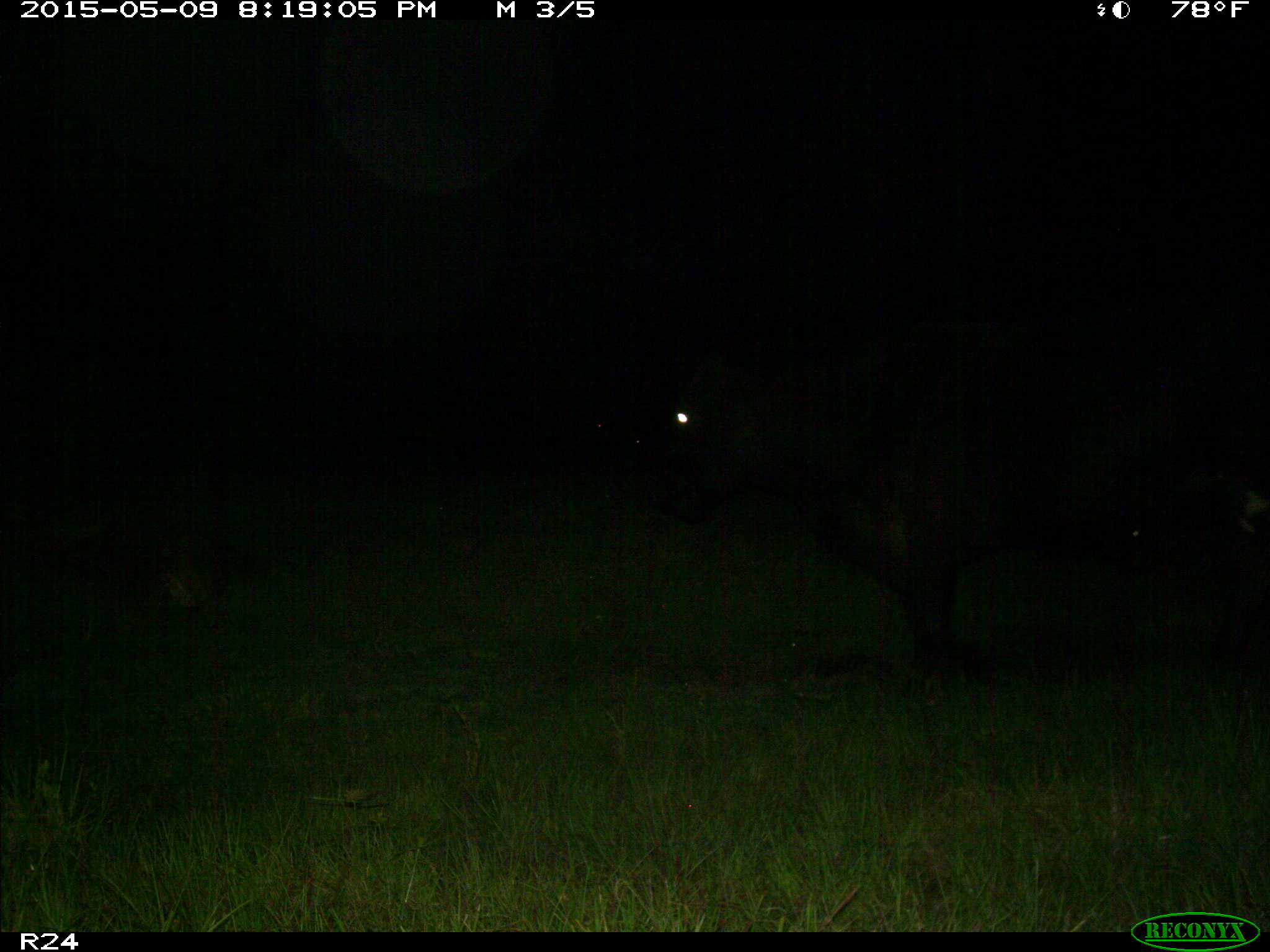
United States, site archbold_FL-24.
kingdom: Animalia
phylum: Chordata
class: Mammalia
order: Artiodactyla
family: Bovidae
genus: Bos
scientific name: Bos taurus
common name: domestic cow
Bos taurus (domestic cow).